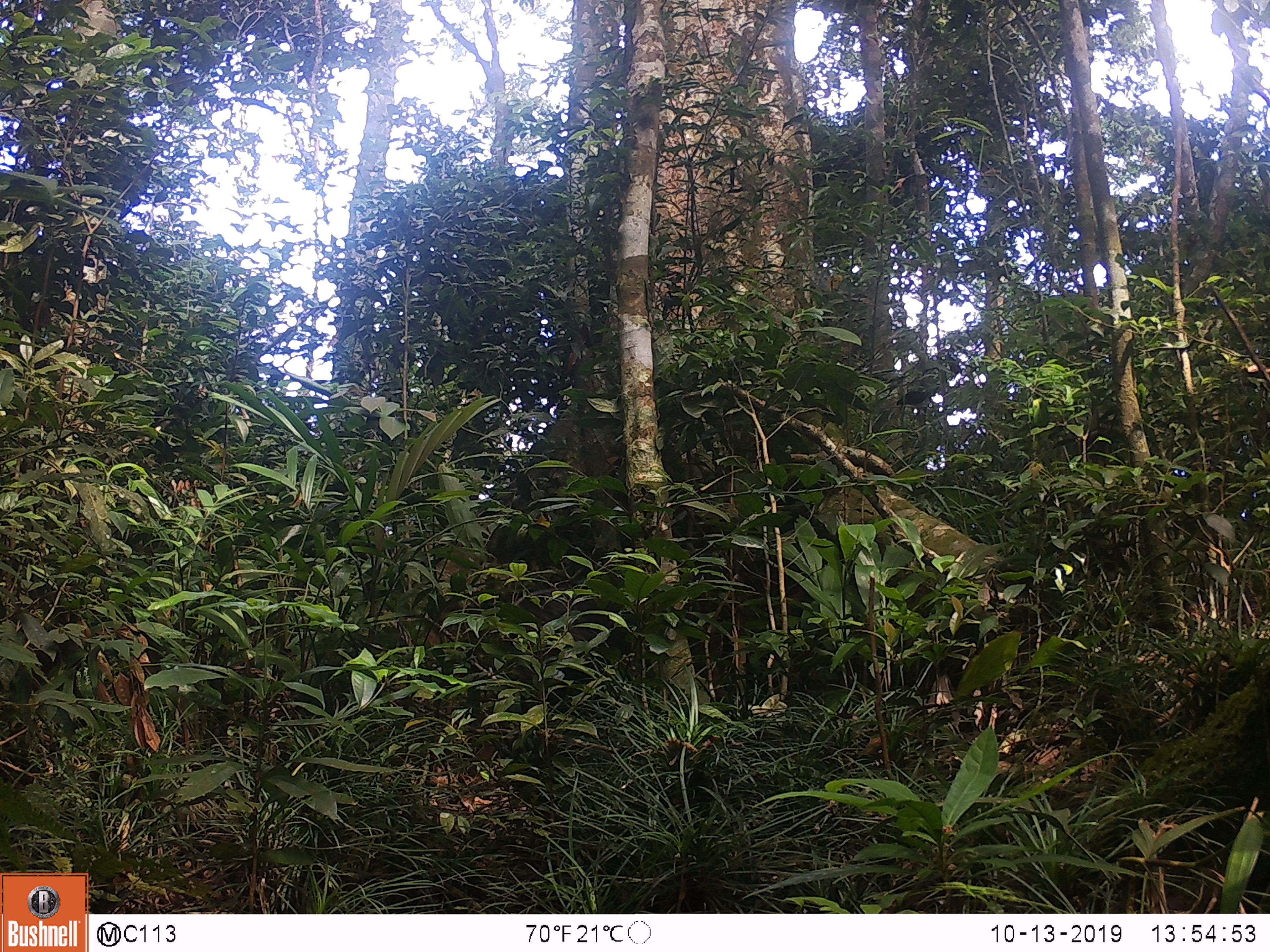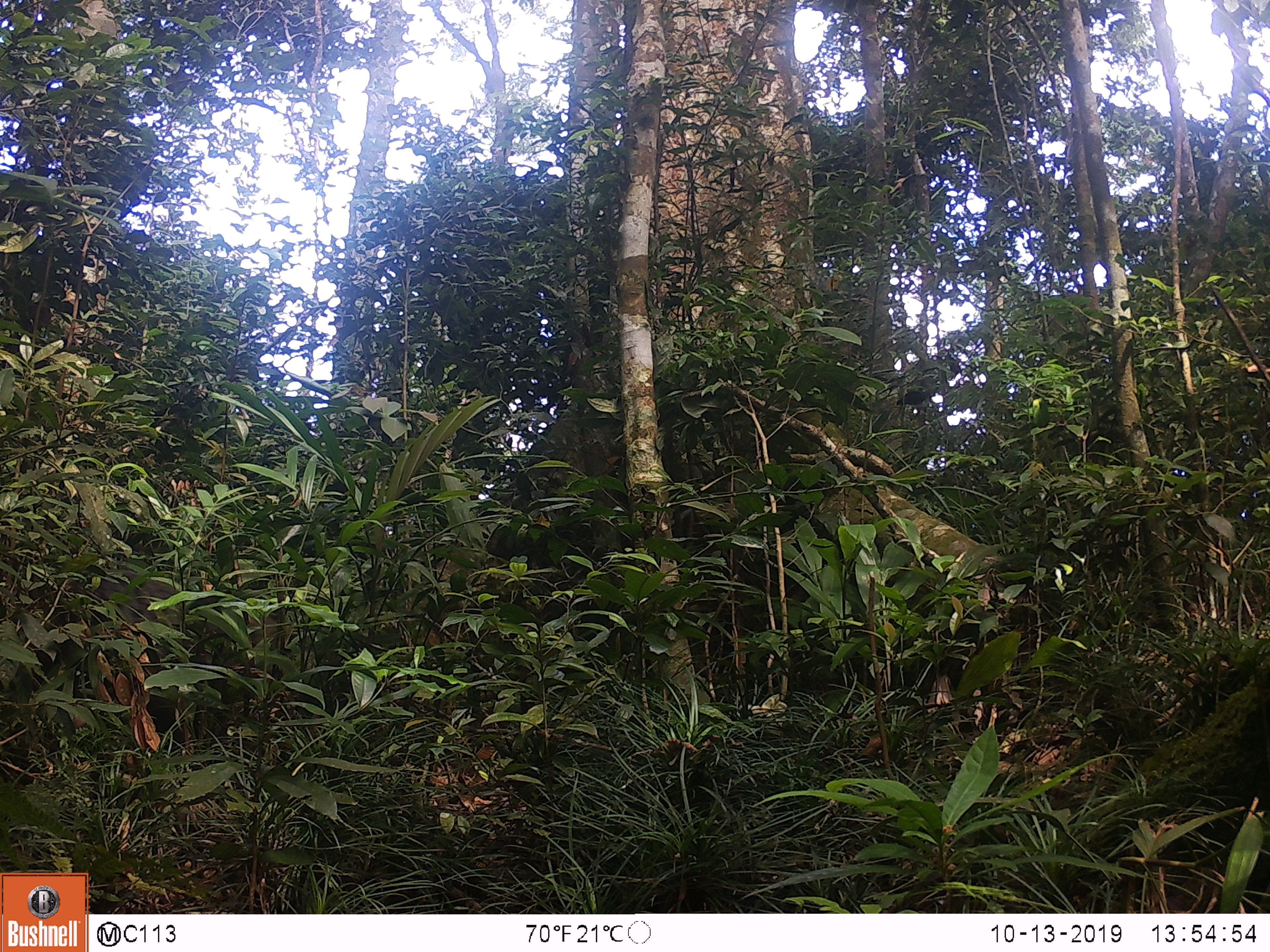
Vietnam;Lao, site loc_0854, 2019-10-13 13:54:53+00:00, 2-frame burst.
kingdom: Animalia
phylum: Chordata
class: Mammalia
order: Primates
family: Cercopithecidae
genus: Macaca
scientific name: Macaca arctoides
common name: stump-tailed macaque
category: stump tailed macaque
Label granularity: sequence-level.